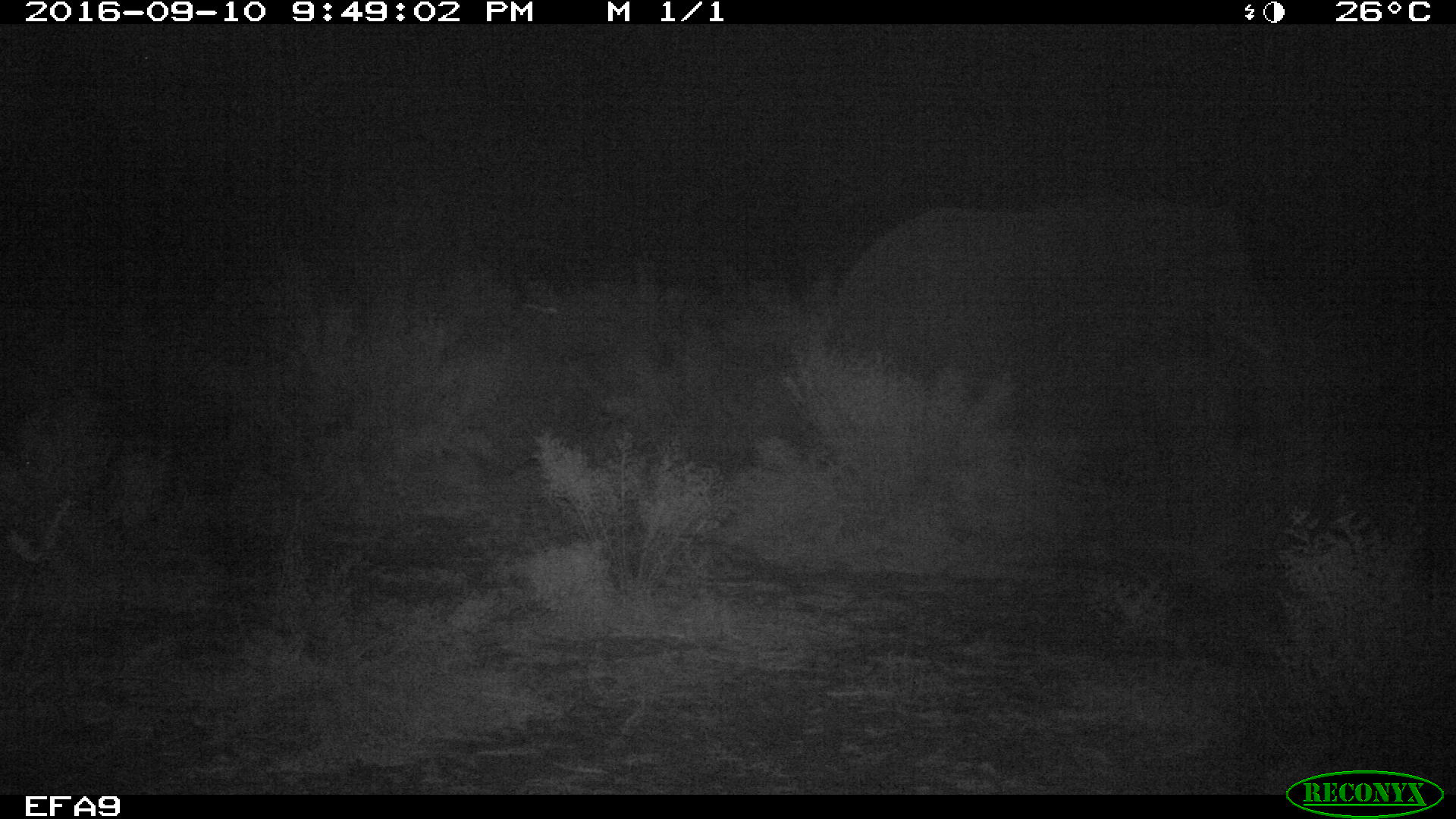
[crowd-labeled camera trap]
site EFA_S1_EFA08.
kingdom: Animalia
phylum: Chordata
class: Mammalia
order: Proboscidea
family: Elephantidae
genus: Loxodonta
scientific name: Loxodonta africana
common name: african bush elephant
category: elephant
Elephant (african bush elephant) (Loxodonta africana), count 1. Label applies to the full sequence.